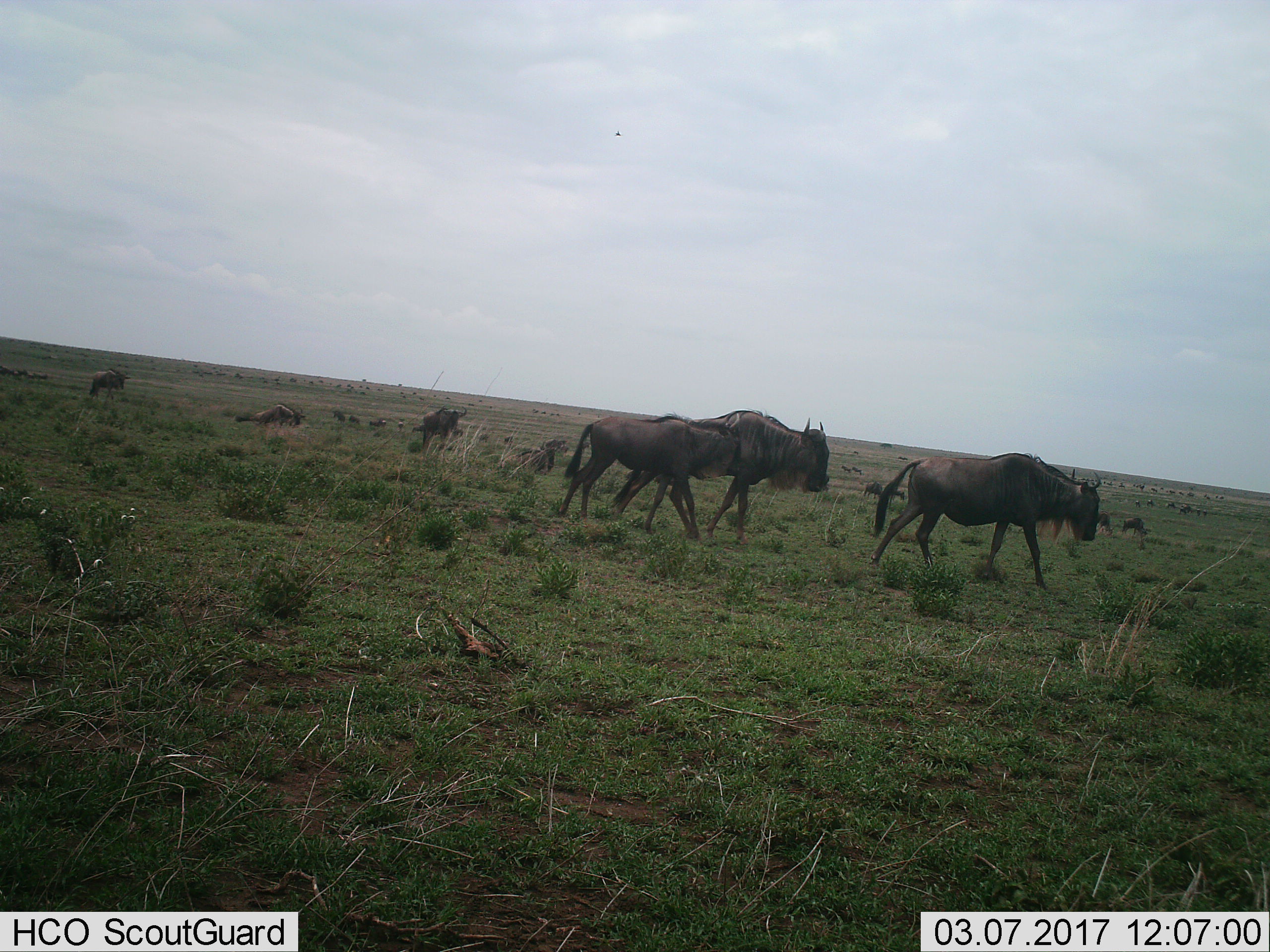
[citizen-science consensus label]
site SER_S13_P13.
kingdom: Animalia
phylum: Chordata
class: Mammalia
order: Artiodactyla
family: Bovidae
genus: Connochaetes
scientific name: Connochaetes taurinus taurinus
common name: blue wildebeest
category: wildebeestblue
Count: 11-50.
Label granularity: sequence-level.